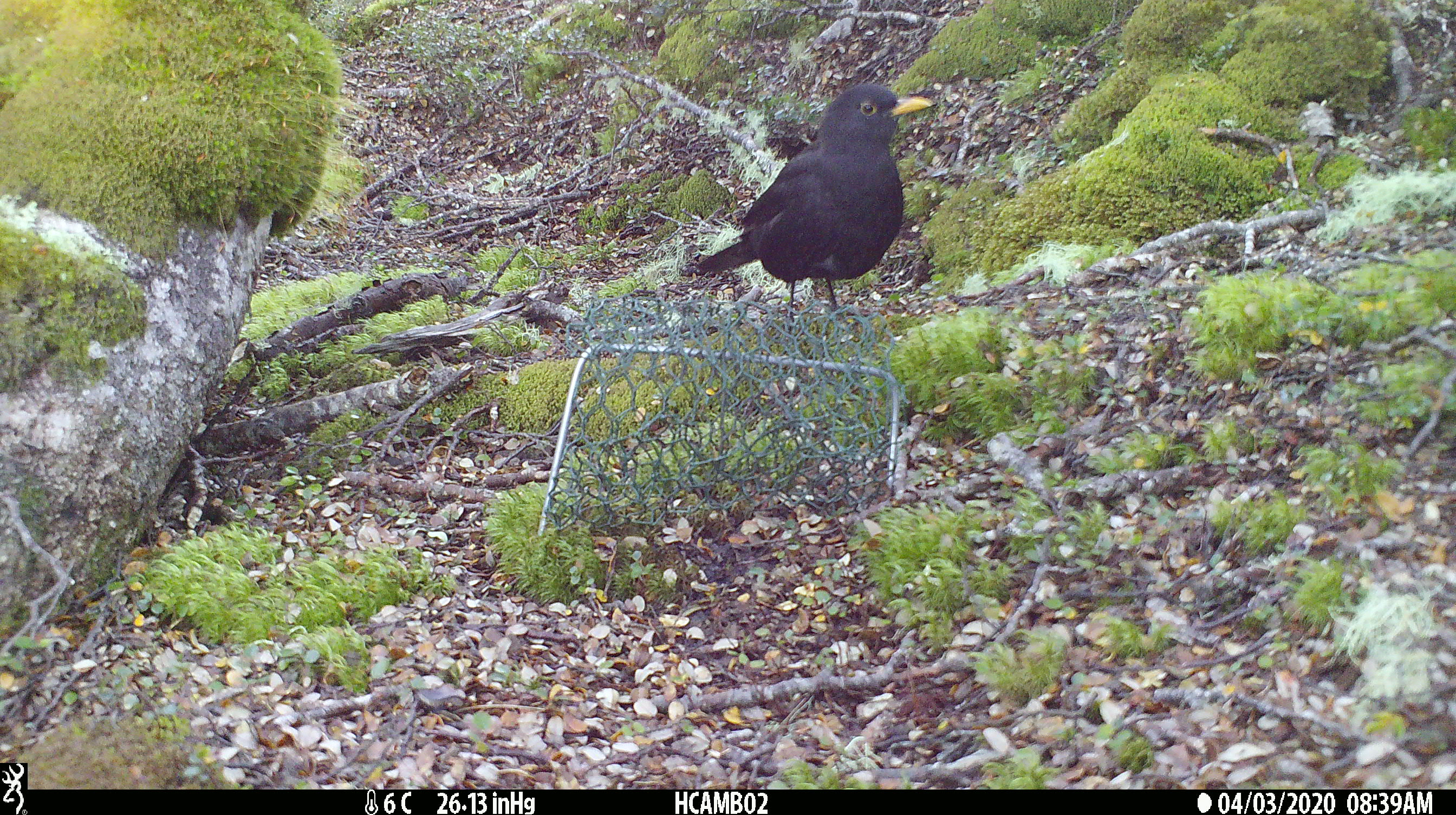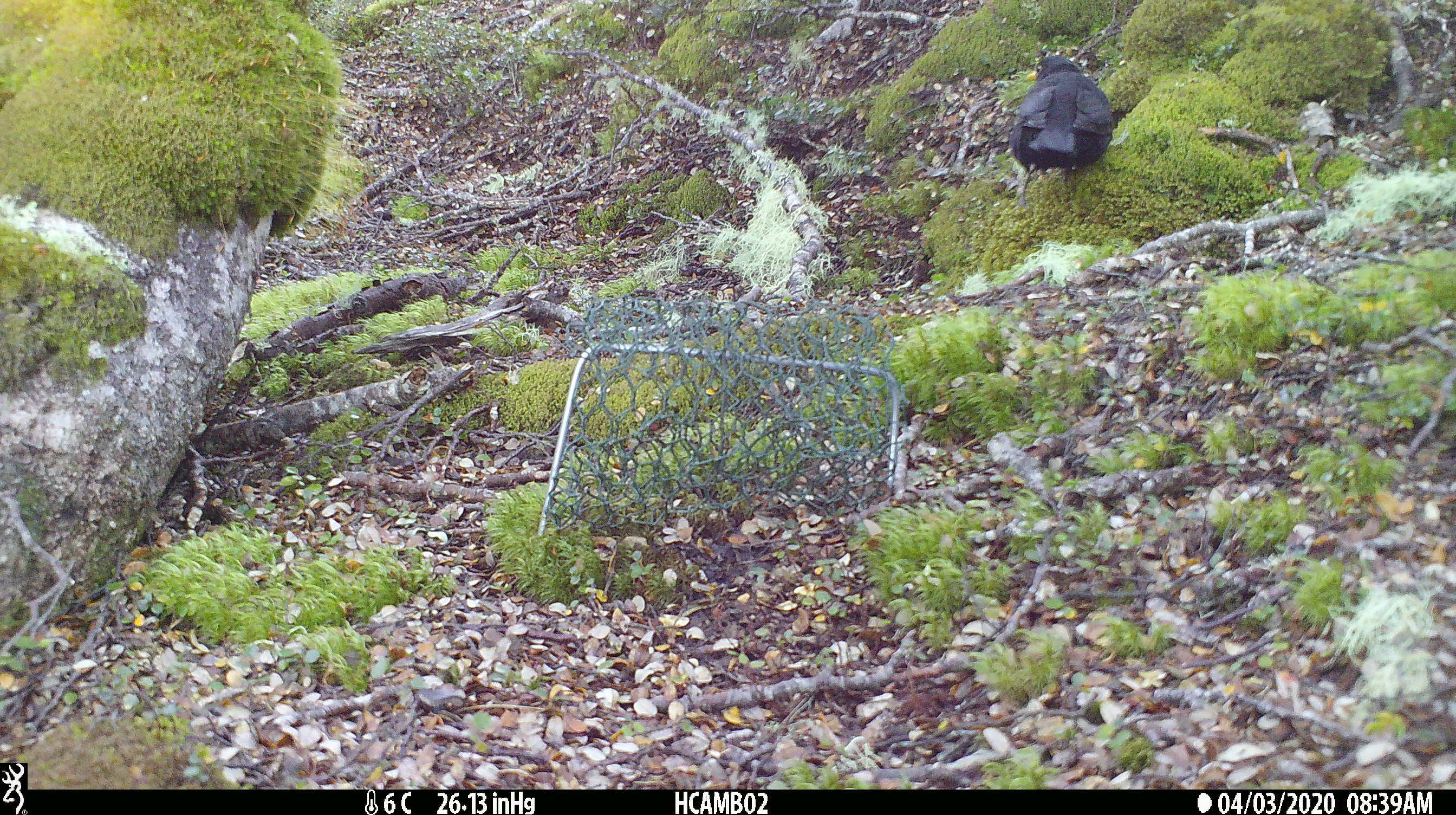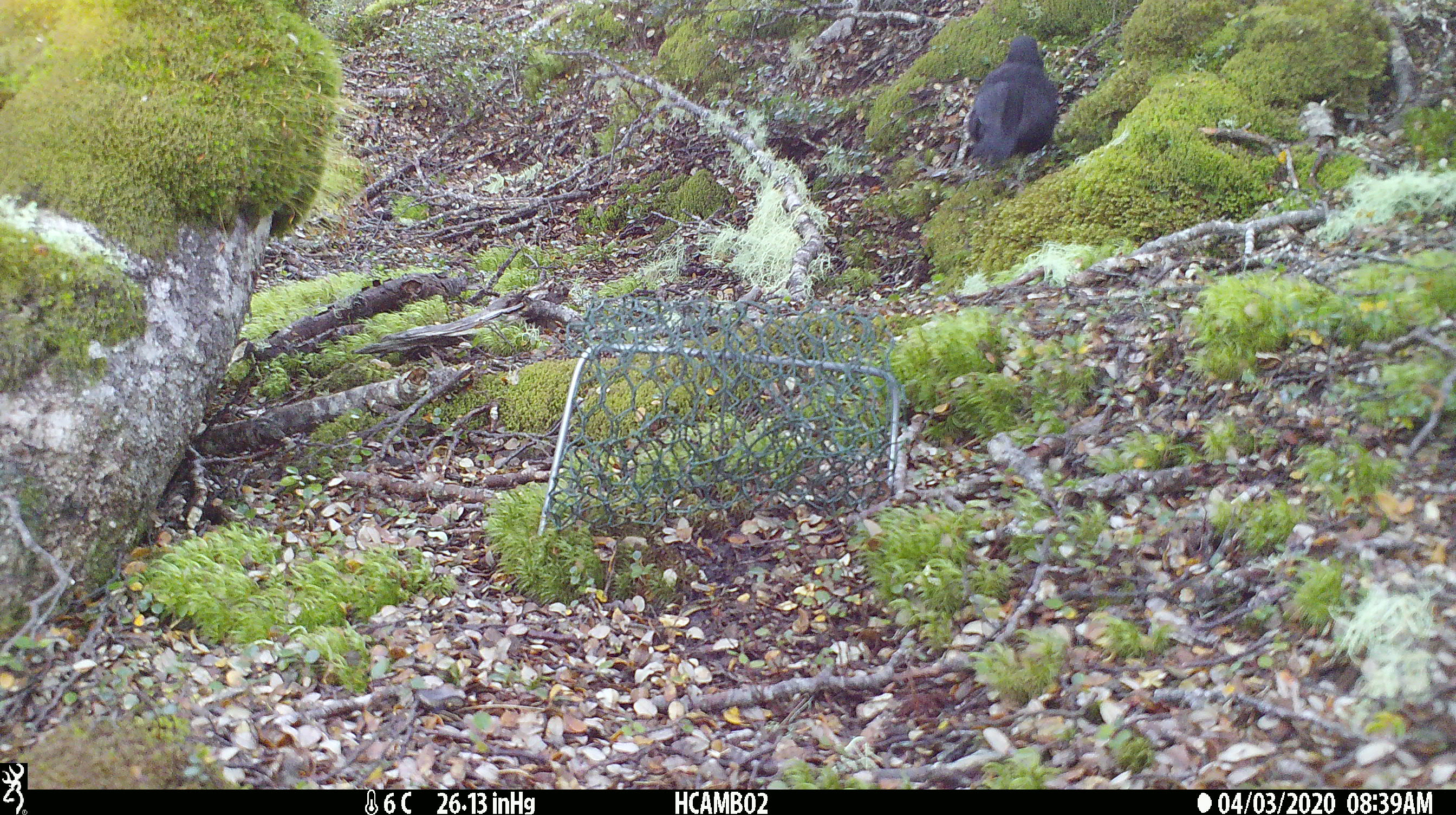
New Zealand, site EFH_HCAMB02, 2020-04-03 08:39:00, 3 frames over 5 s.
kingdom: Animalia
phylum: Chordata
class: Aves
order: Passeriformes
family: Turdidae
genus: Turdus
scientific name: Turdus merula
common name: eurasian blackbird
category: blackbird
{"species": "blackbird (eurasian blackbird) (Turdus merula)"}